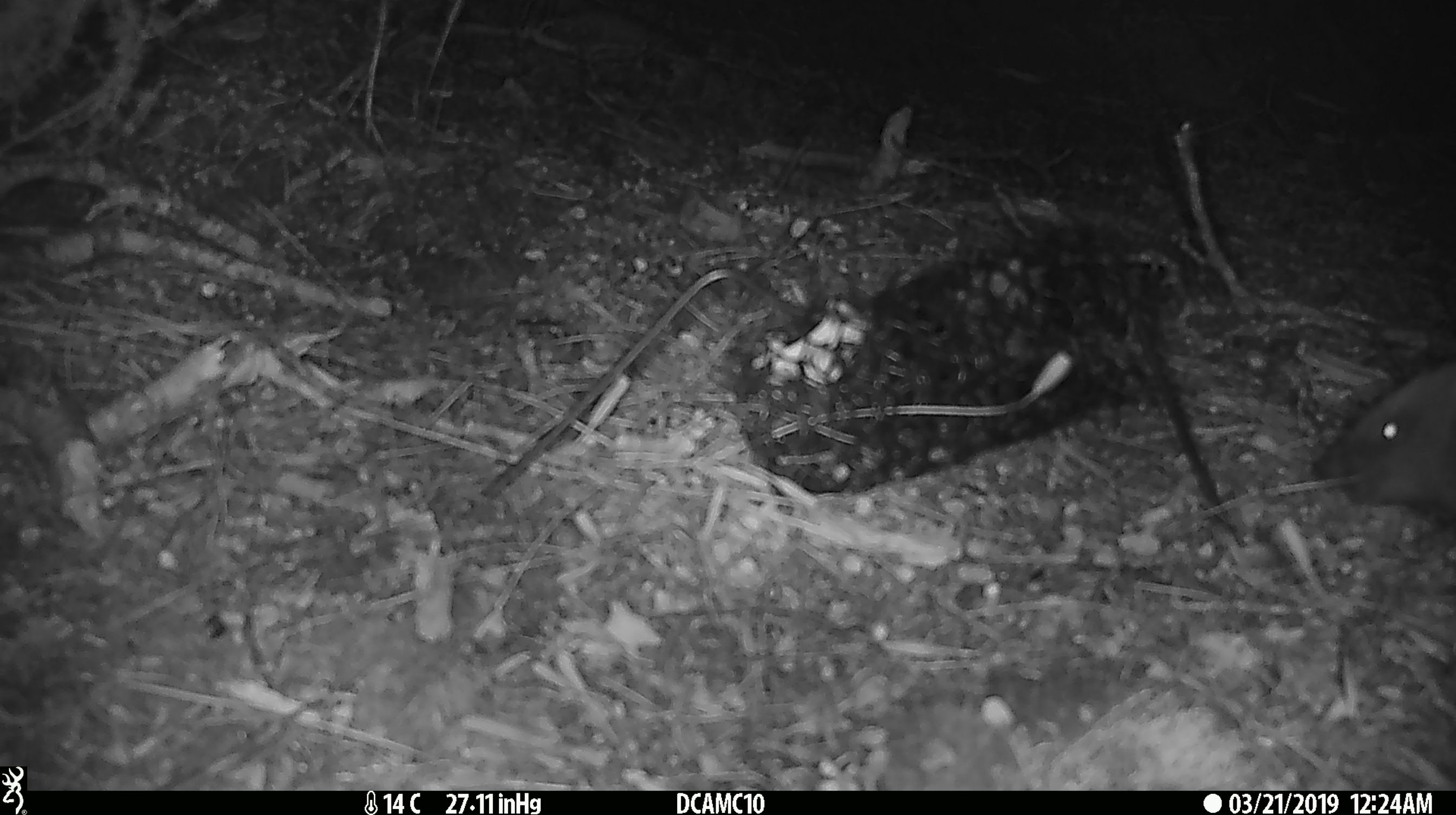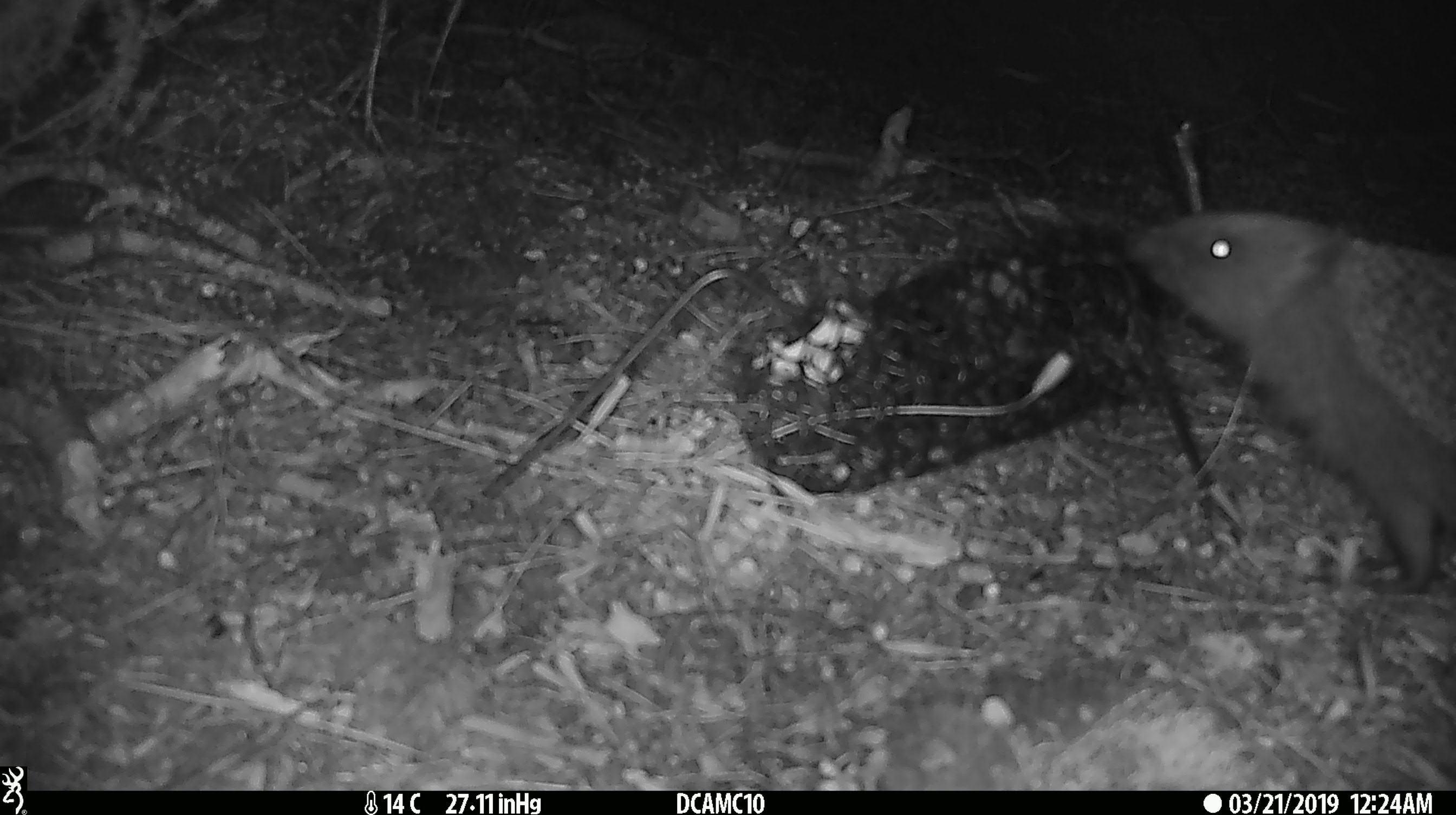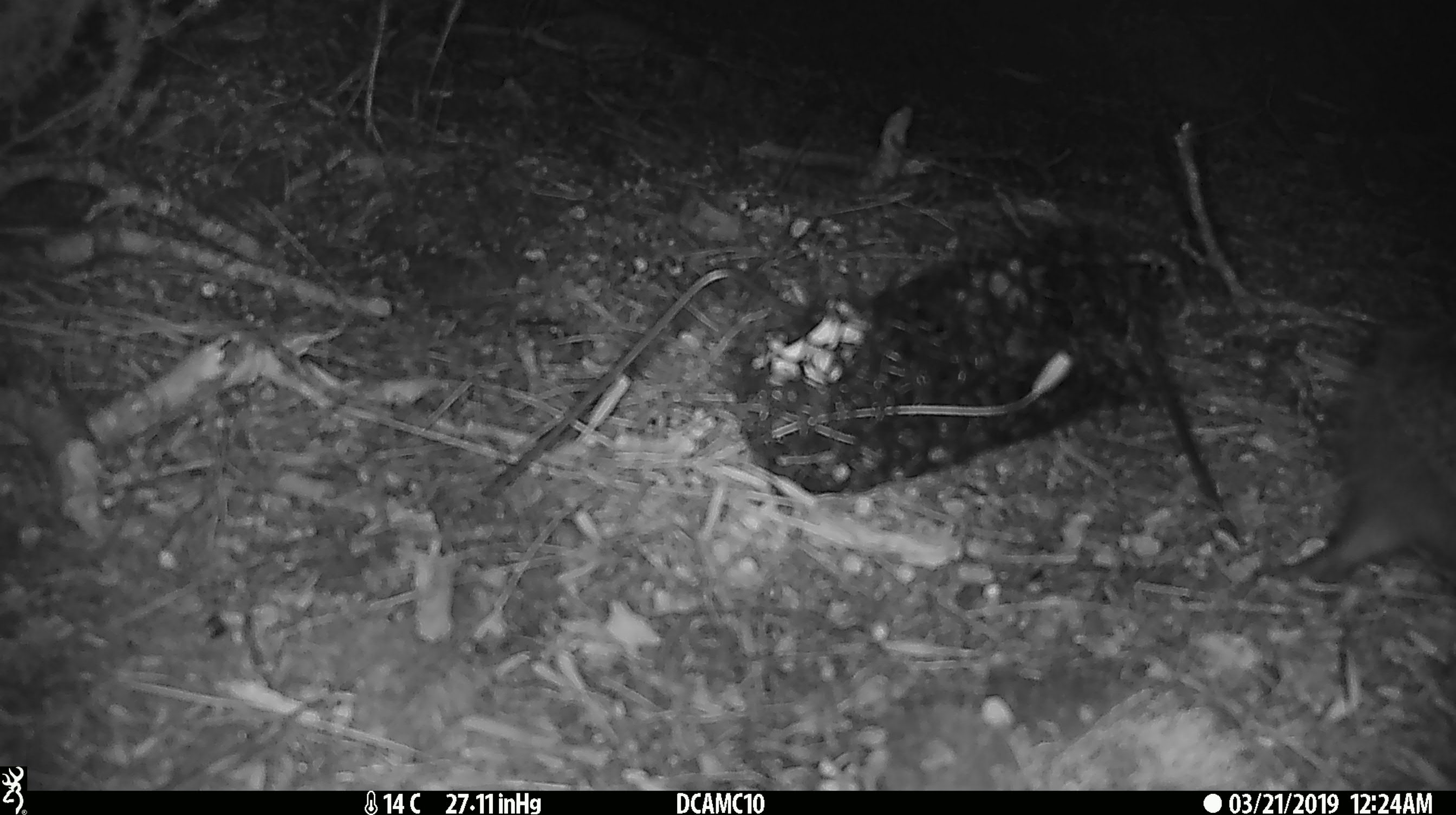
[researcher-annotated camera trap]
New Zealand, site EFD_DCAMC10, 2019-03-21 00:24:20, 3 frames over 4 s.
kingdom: Animalia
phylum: Chordata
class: Mammalia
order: Eulipotyphla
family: Erinaceidae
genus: Erinaceus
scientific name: Erinaceus europaeus europaeus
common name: european hedgehog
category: hedgehog